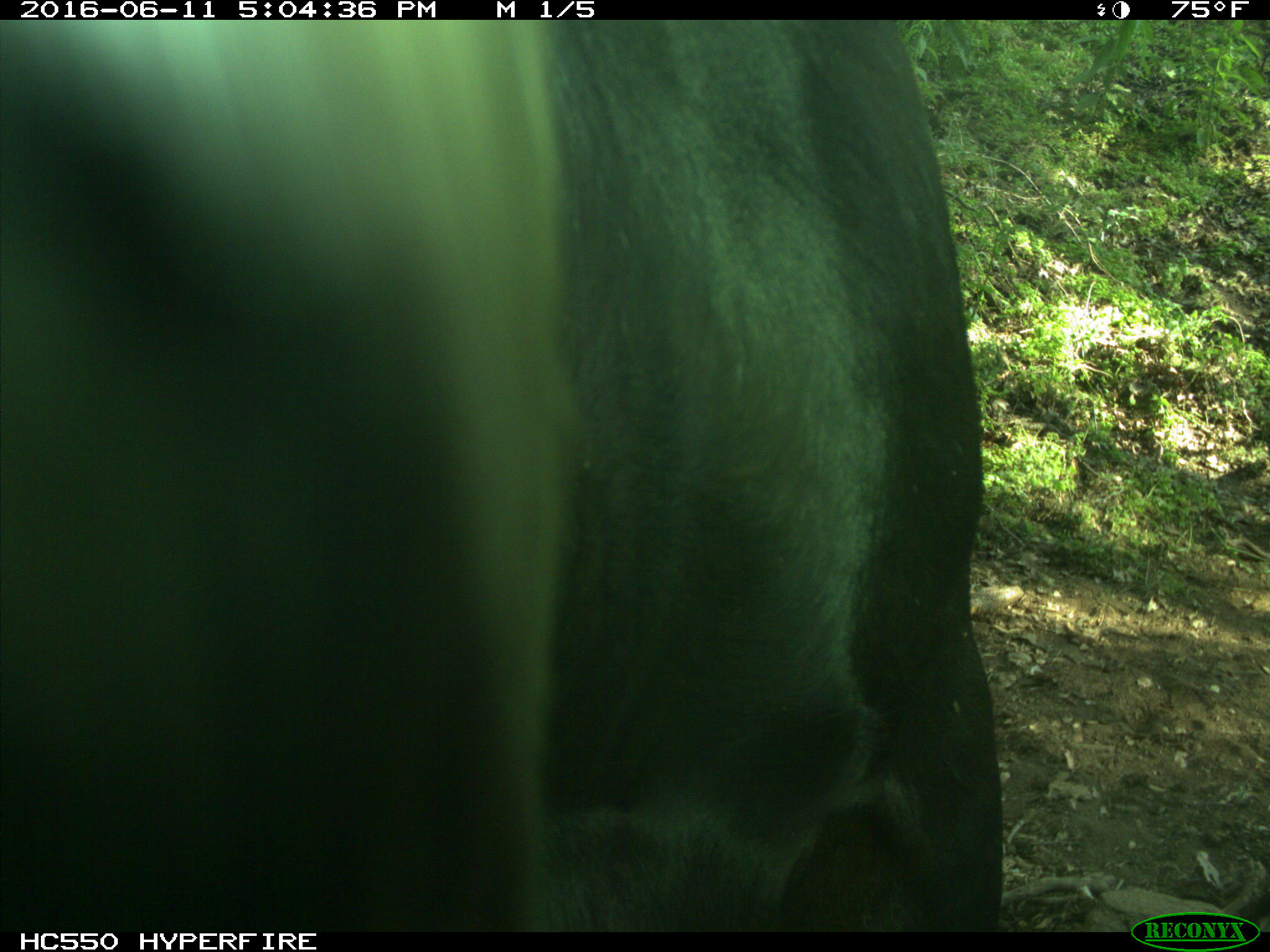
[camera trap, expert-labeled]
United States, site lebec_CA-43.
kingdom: Animalia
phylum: Chordata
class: Mammalia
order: Artiodactyla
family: Bovidae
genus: Bos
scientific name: Bos taurus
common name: domestic cow